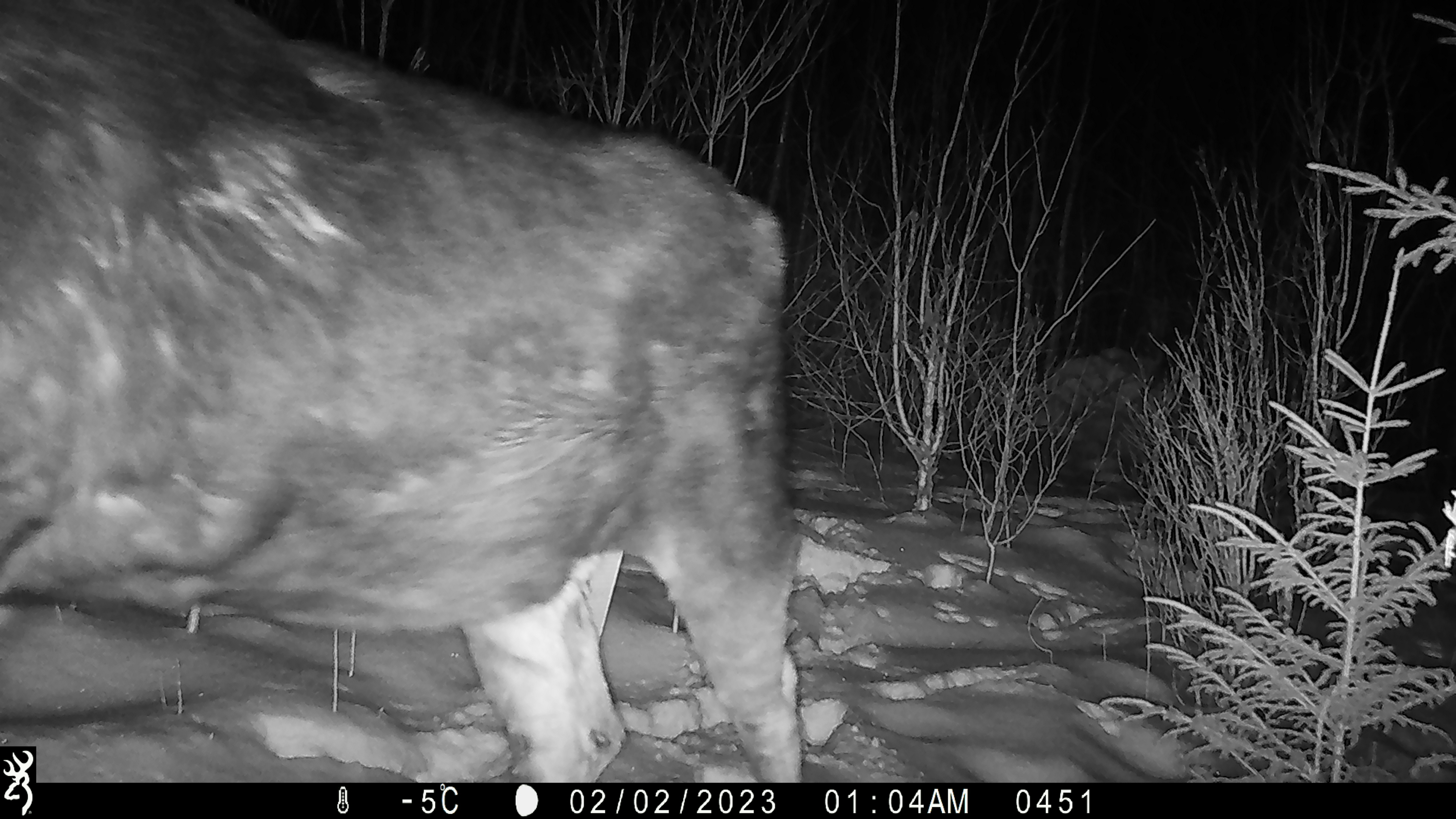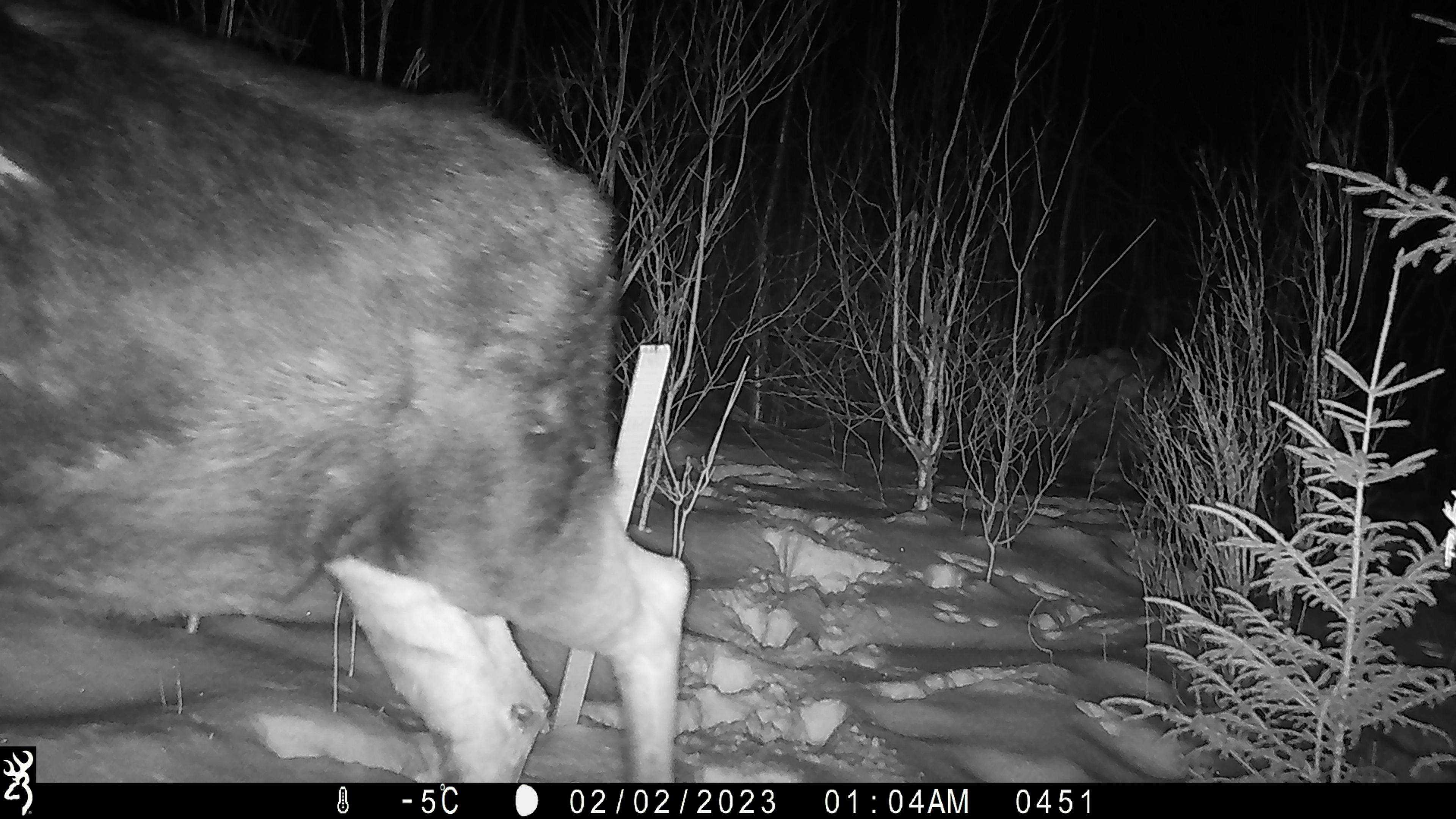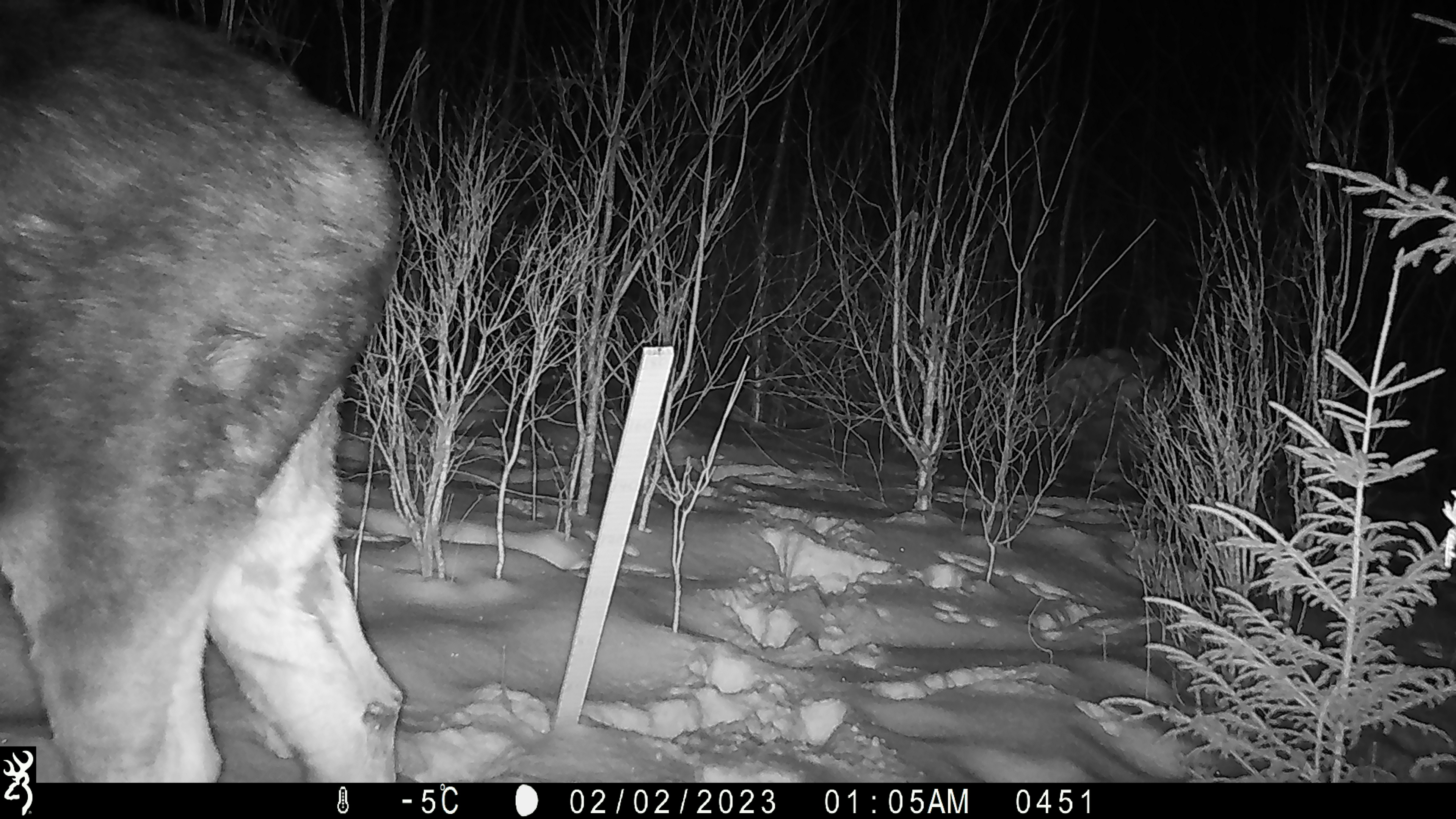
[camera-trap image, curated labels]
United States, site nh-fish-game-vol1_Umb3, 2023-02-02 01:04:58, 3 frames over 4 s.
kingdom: Animalia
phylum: Chordata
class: Mammalia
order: Artiodactyla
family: Cervidae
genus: Alces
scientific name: Alces alces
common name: moose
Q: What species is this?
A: Moose (Alces alces).